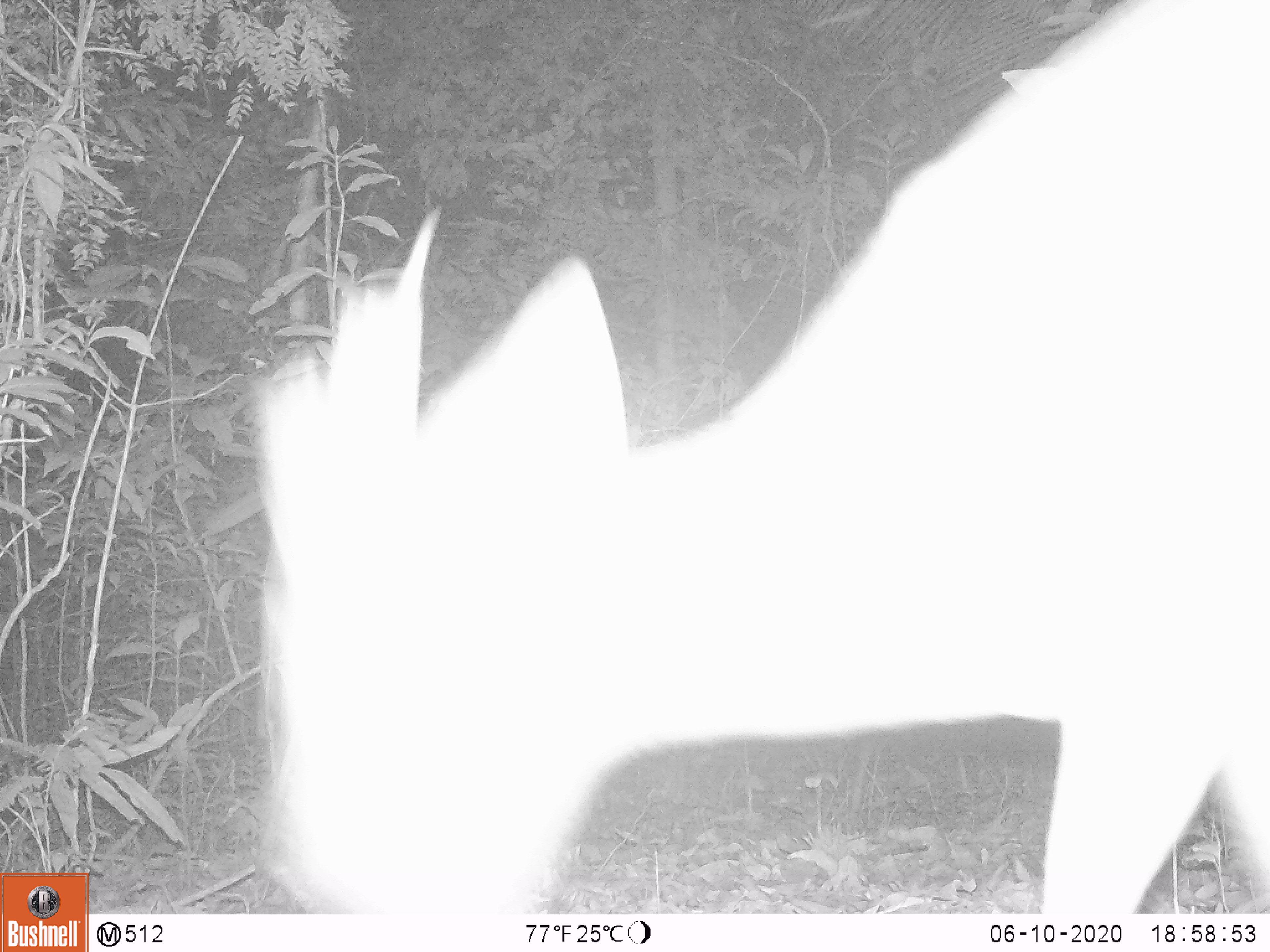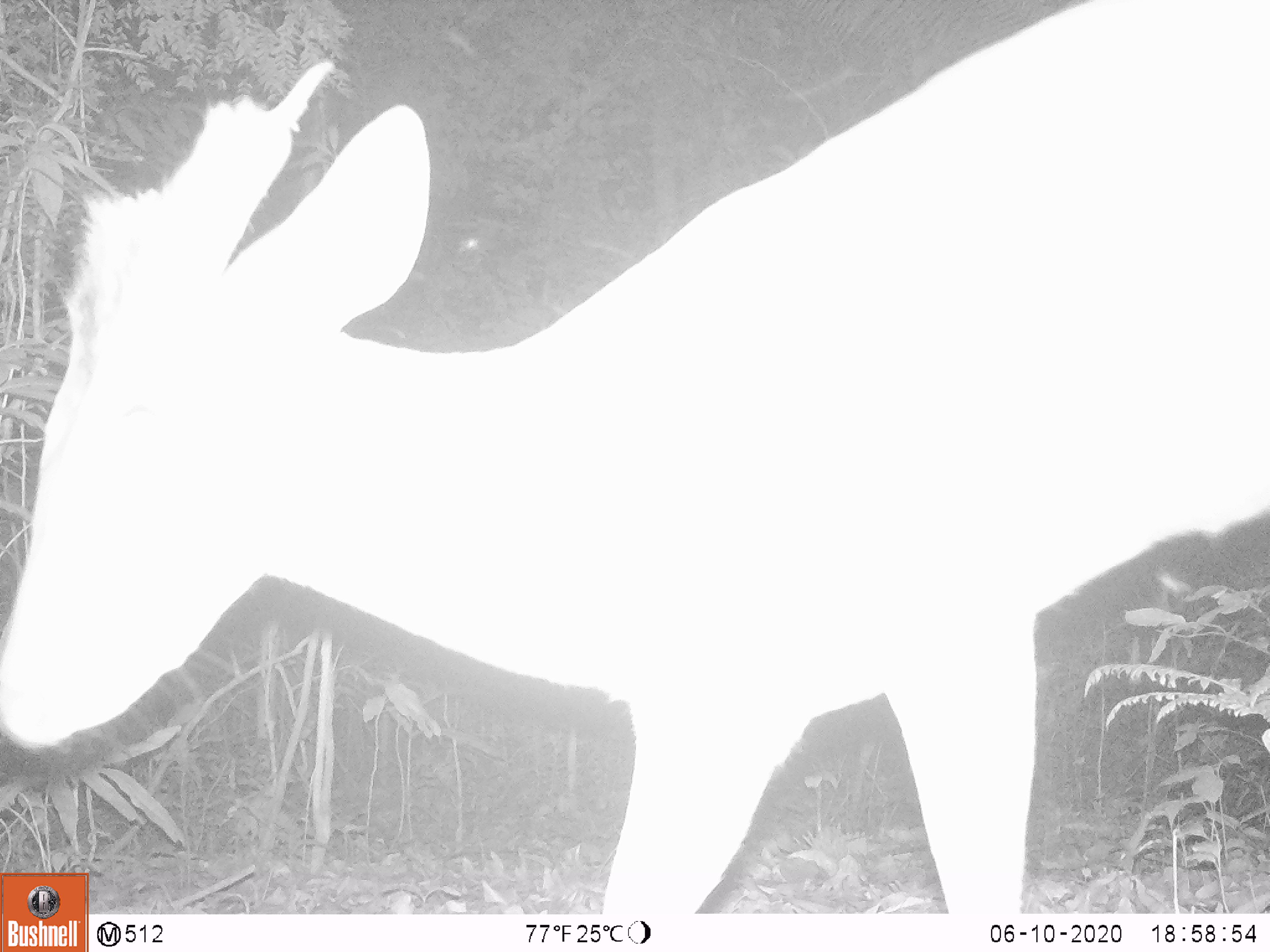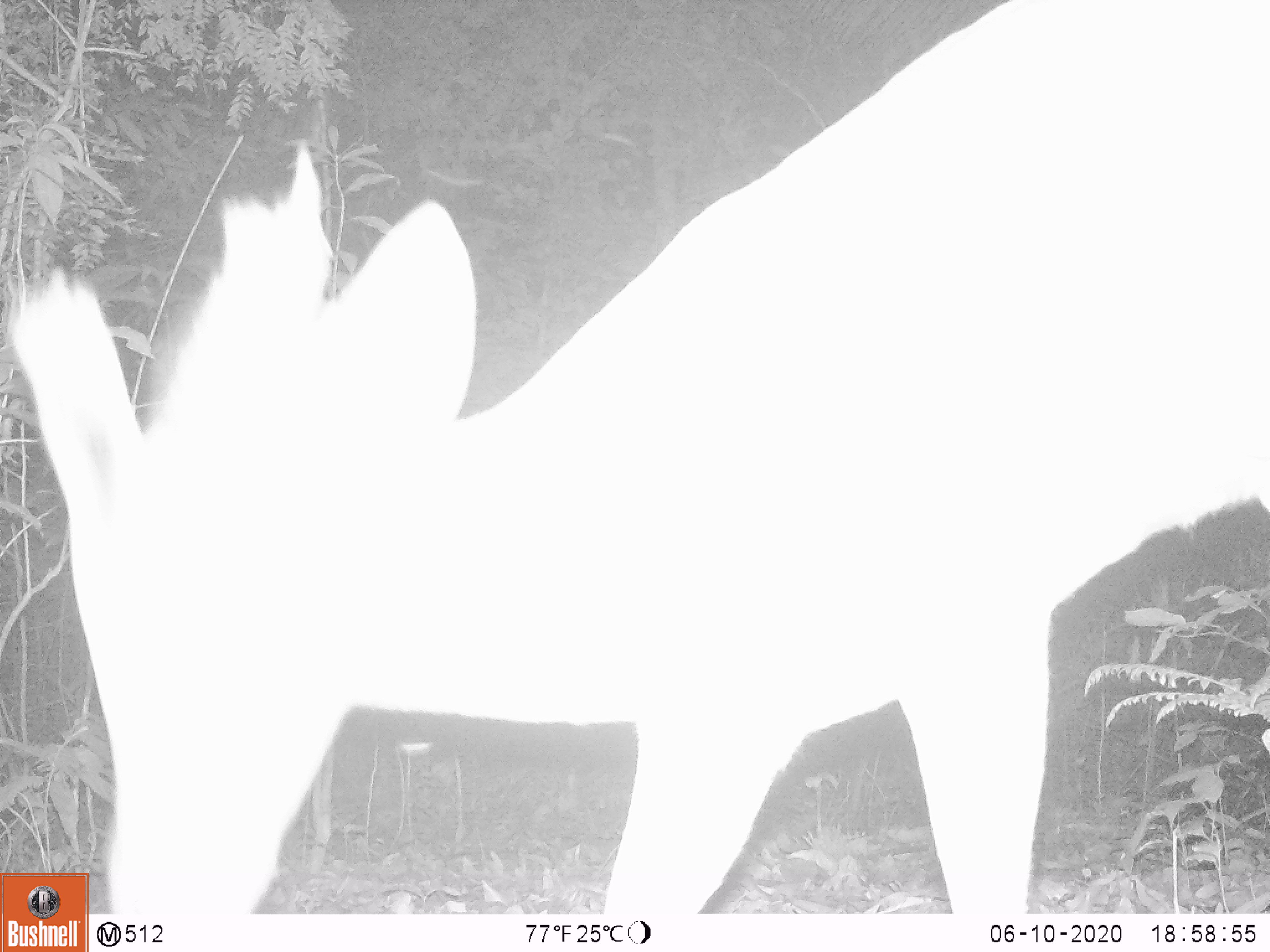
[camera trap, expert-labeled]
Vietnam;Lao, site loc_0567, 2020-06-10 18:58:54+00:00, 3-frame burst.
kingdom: Animalia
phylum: Chordata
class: Mammalia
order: Artiodactyla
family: Cervidae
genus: Muntiacus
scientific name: Muntiacus rooseveltorum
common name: roosevelt's muntjac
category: roosevelts muntjac group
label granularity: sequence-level